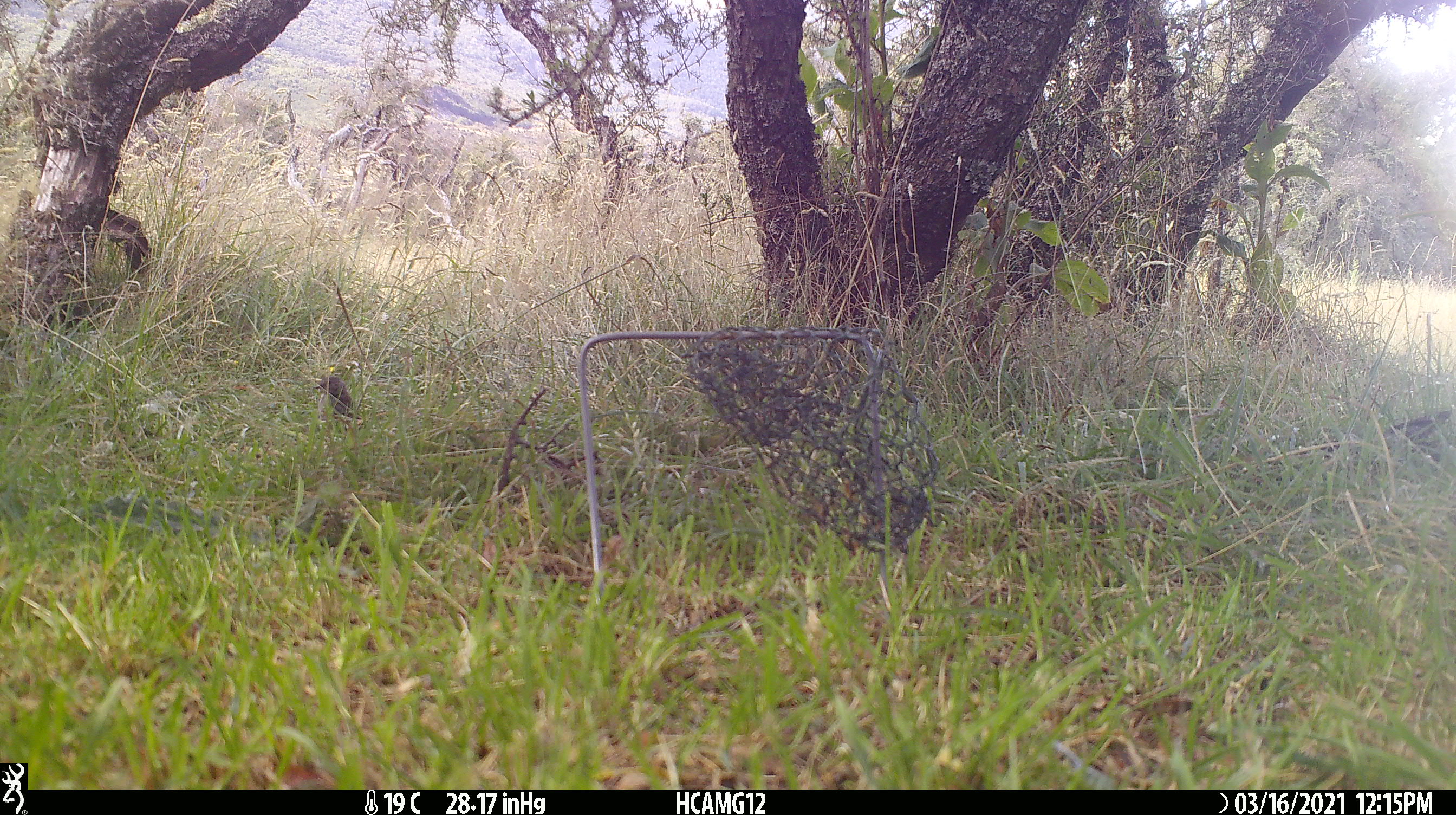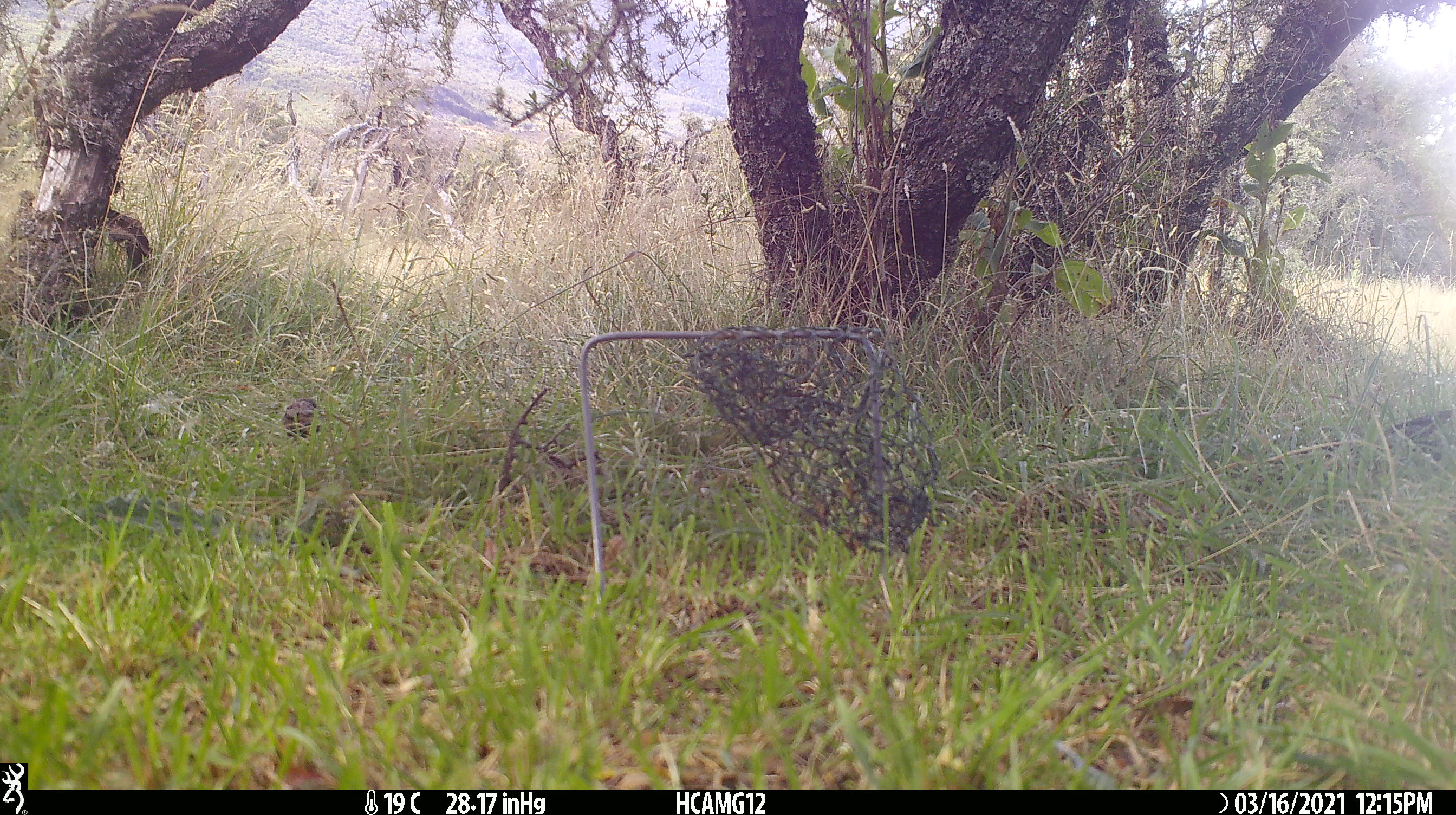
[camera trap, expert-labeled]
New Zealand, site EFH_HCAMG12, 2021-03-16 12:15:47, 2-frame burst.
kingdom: Animalia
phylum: Chordata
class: Aves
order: Passeriformes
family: Prunellidae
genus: Prunella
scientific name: Prunella modularis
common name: dunnock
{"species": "dunnock (Prunella modularis)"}